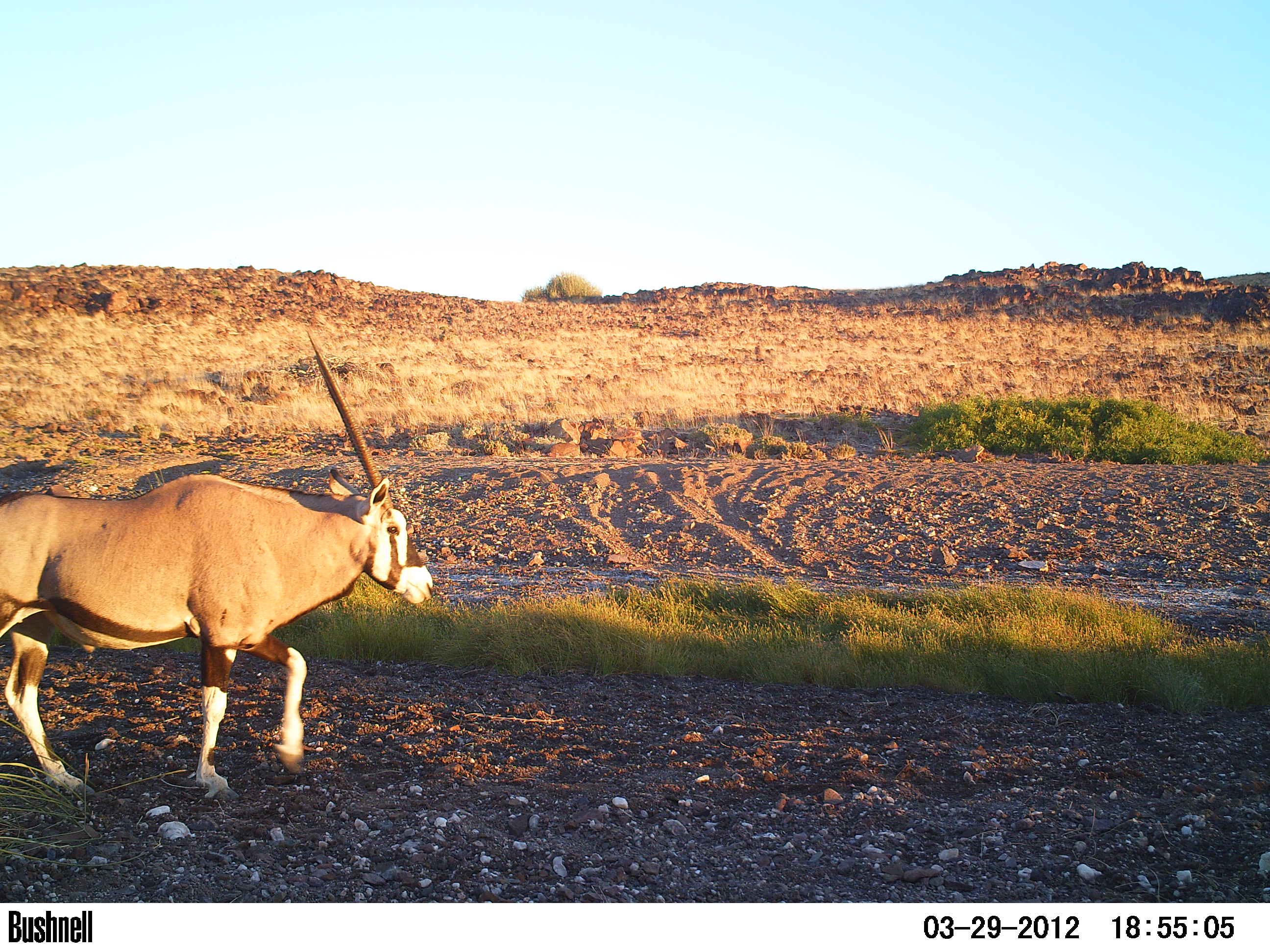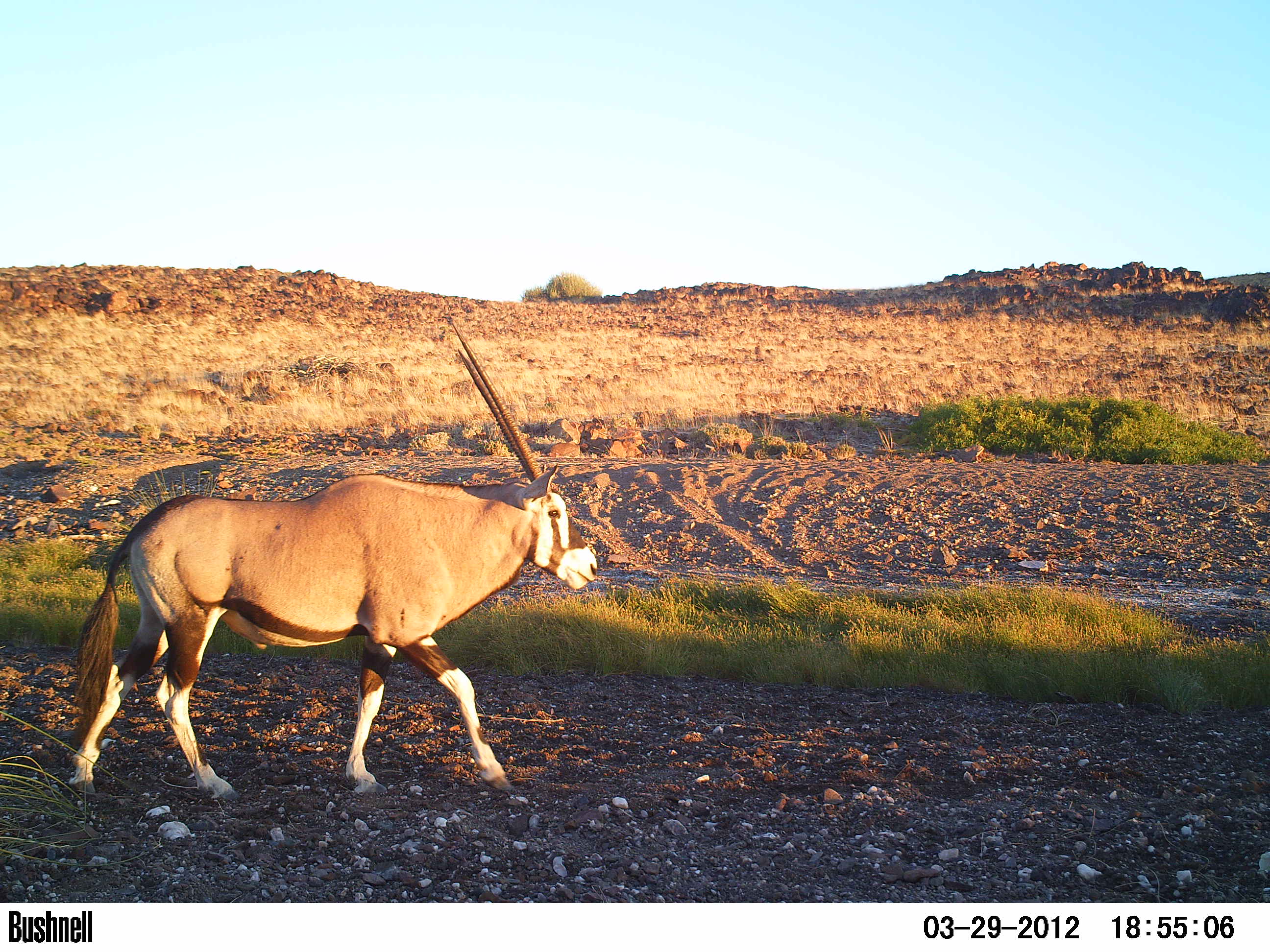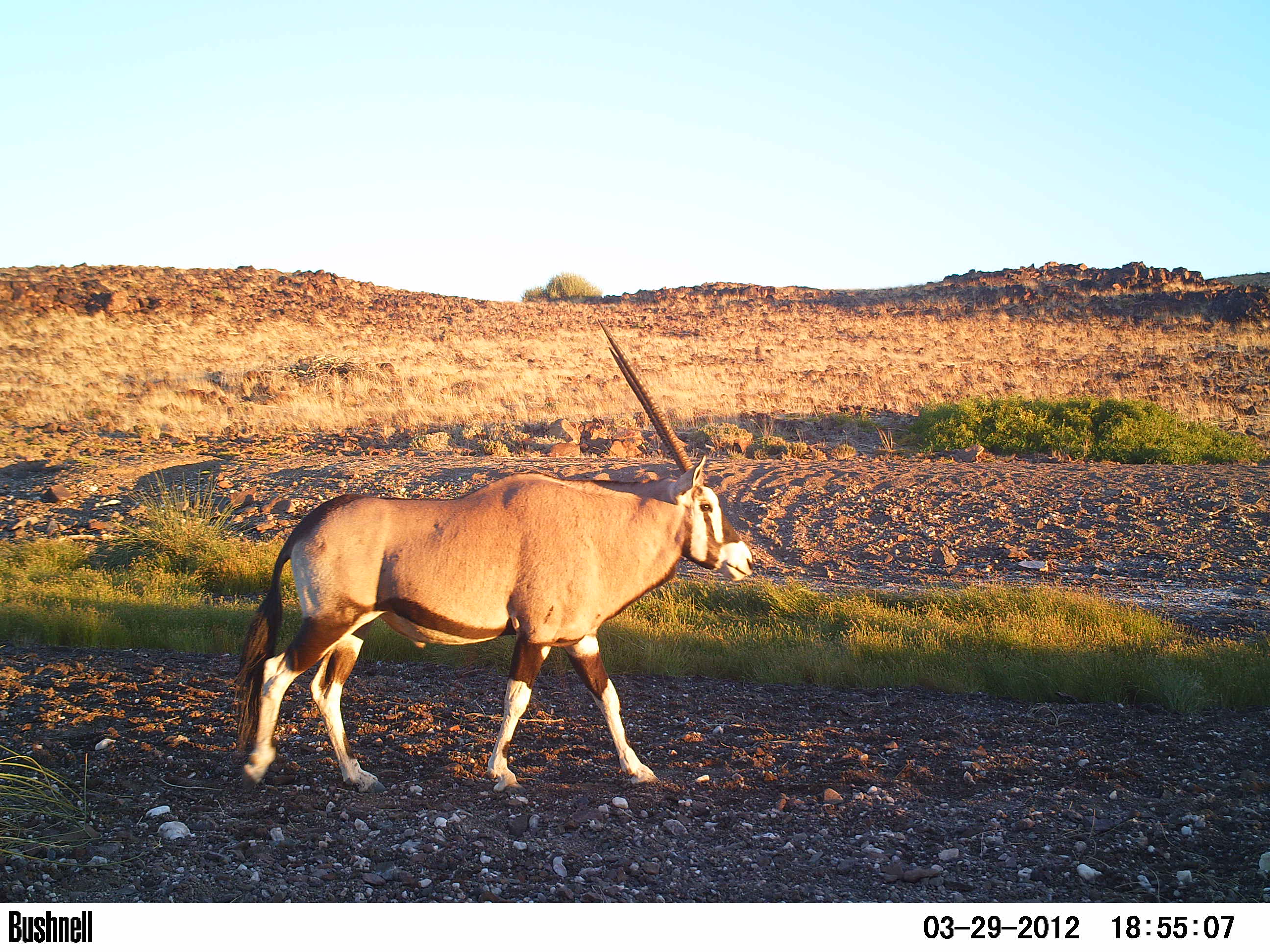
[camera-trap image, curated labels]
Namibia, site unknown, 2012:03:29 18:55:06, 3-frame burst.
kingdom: Animalia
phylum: Chordata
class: Mammalia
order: Artiodactyla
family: Bovidae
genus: Oryx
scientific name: Oryx gazella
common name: gemsbok